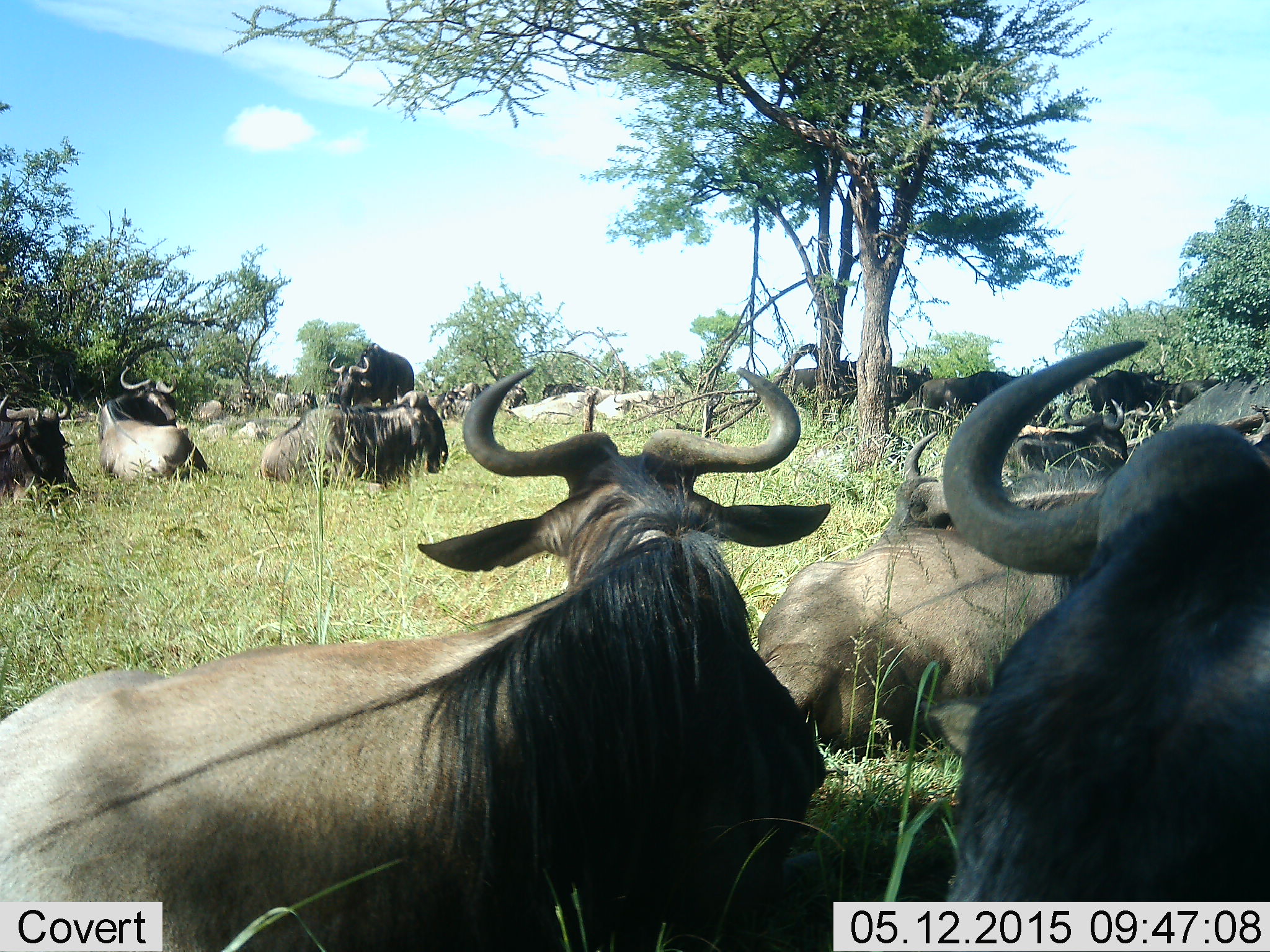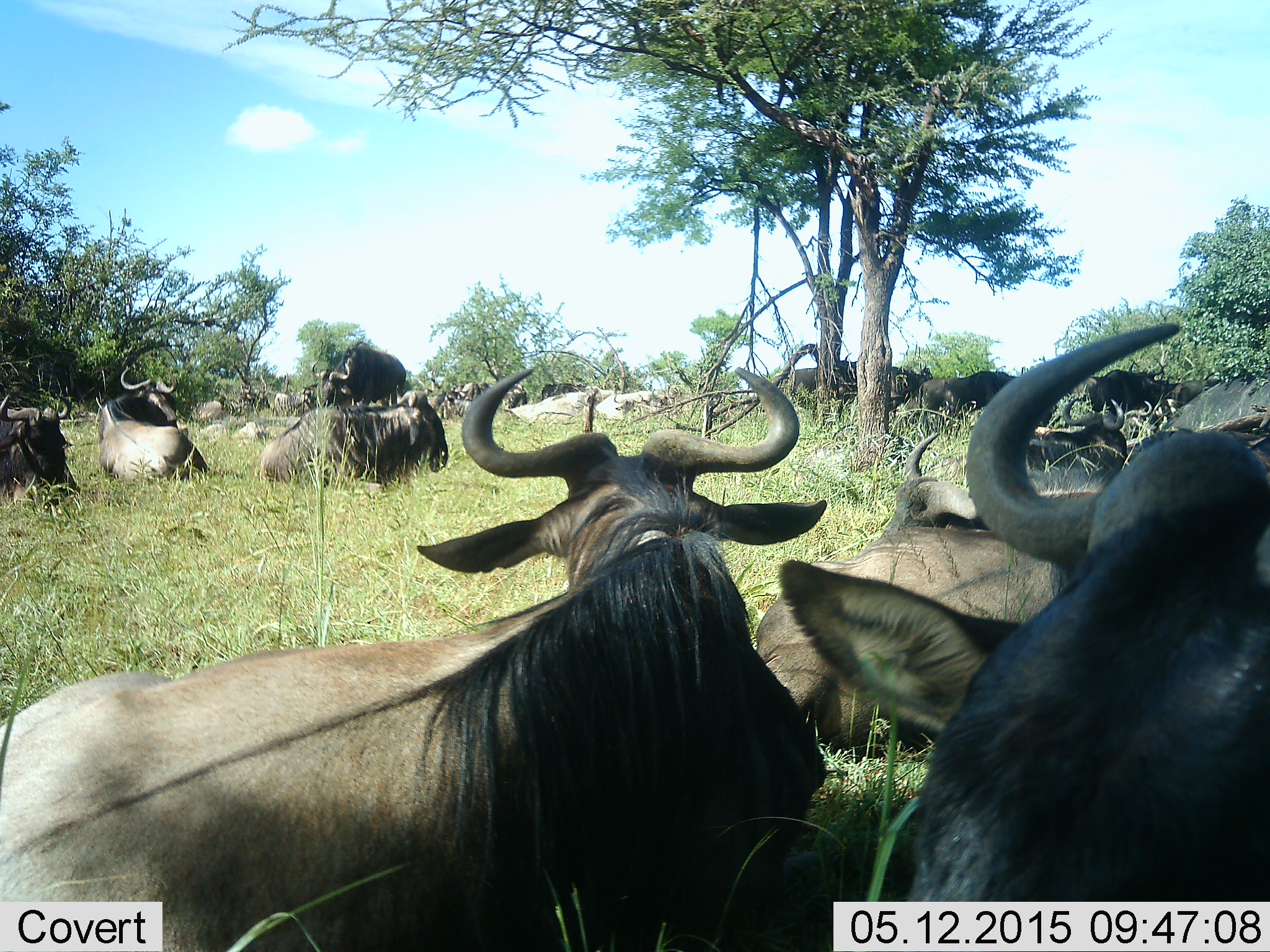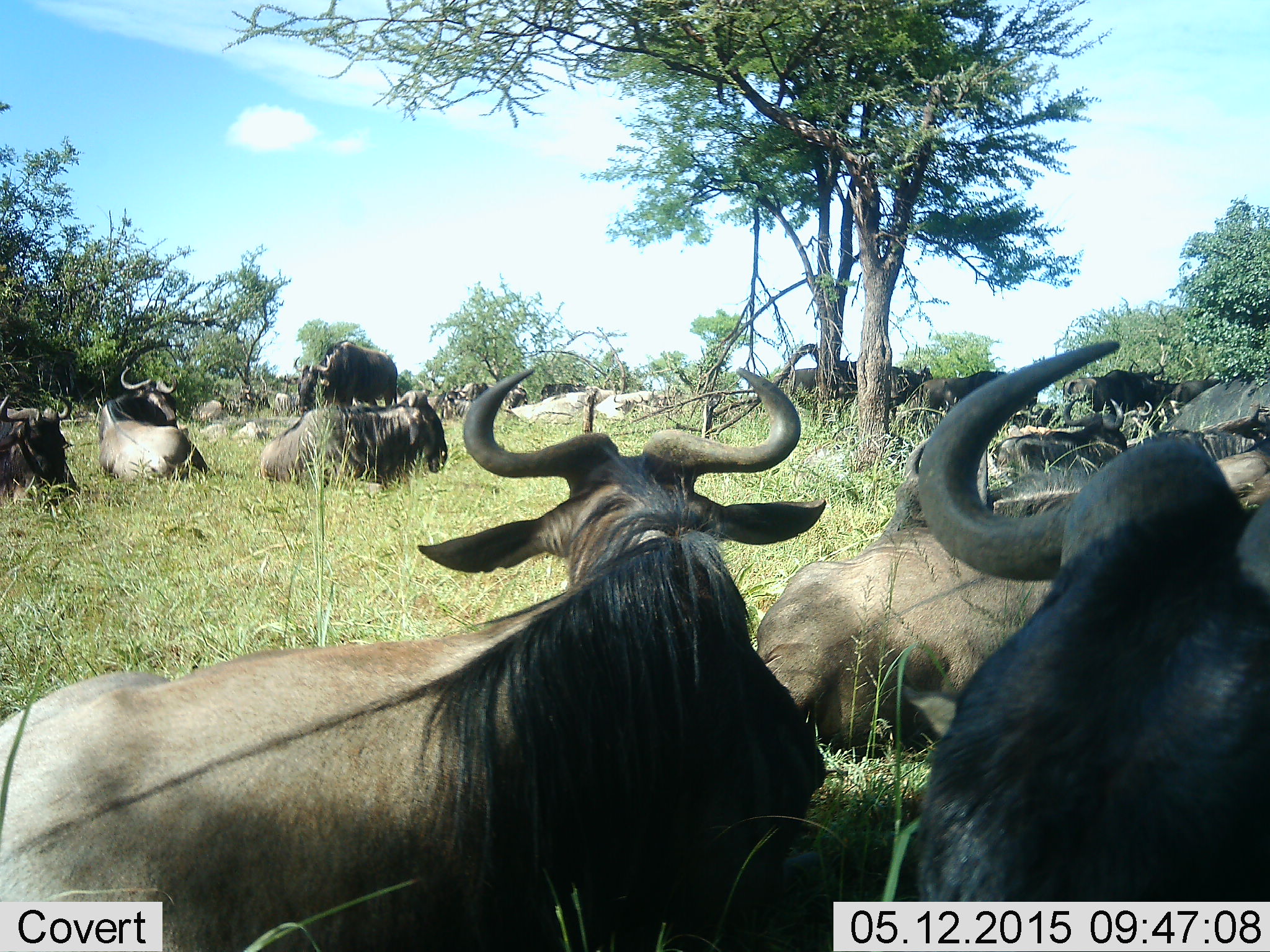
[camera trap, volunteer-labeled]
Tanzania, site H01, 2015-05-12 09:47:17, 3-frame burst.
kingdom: Animalia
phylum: Chordata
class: Mammalia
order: Artiodactyla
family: Bovidae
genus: Connochaetes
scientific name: Connochaetes taurinus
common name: blue wildebeest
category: wildebeest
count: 11-50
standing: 20%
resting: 100%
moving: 10%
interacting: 10%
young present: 0%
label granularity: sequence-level